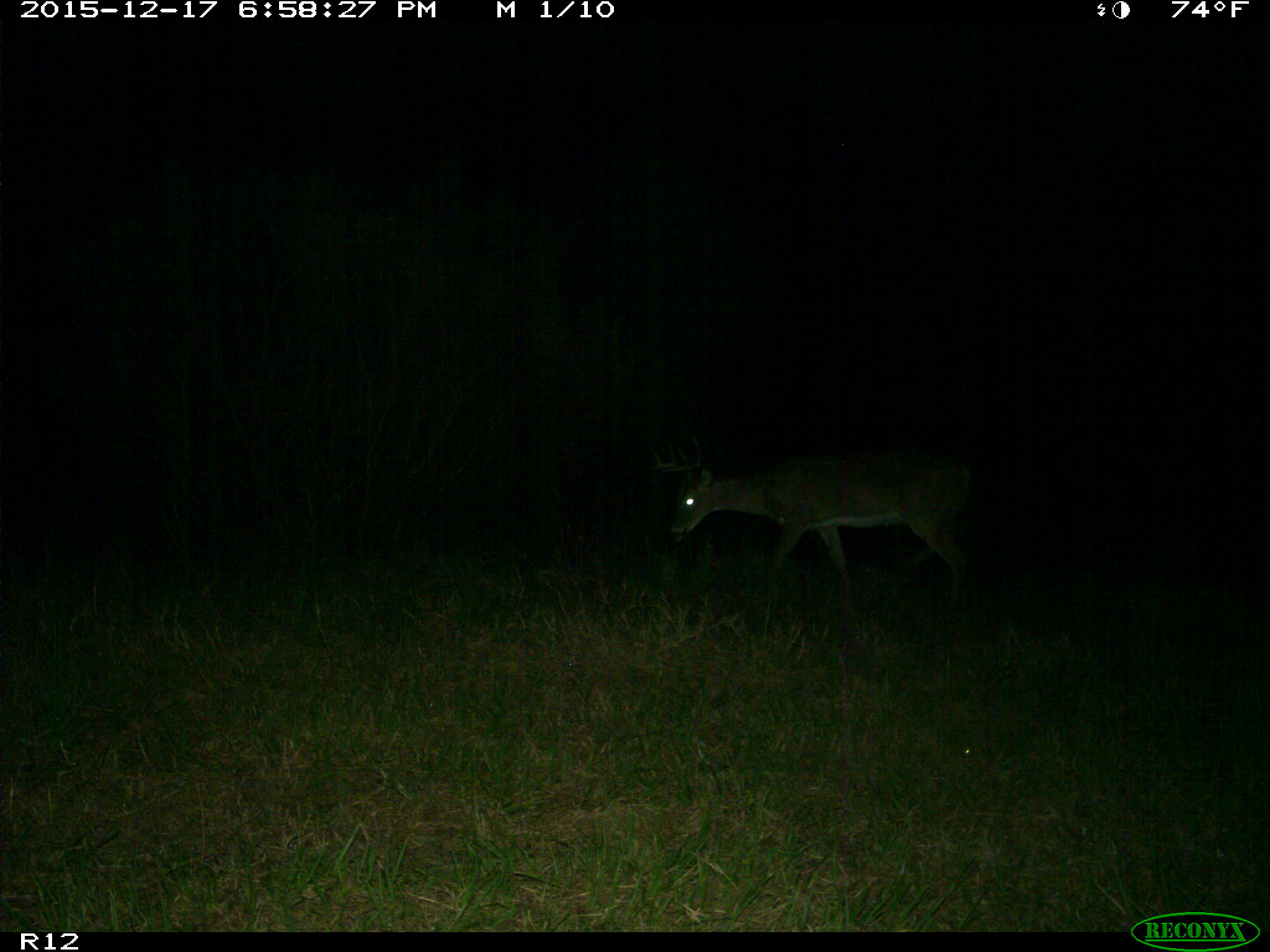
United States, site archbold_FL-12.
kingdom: Animalia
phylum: Chordata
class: Mammalia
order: Artiodactyla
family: Cervidae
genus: Odocoileus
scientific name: Odocoileus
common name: deer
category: unidentified deer